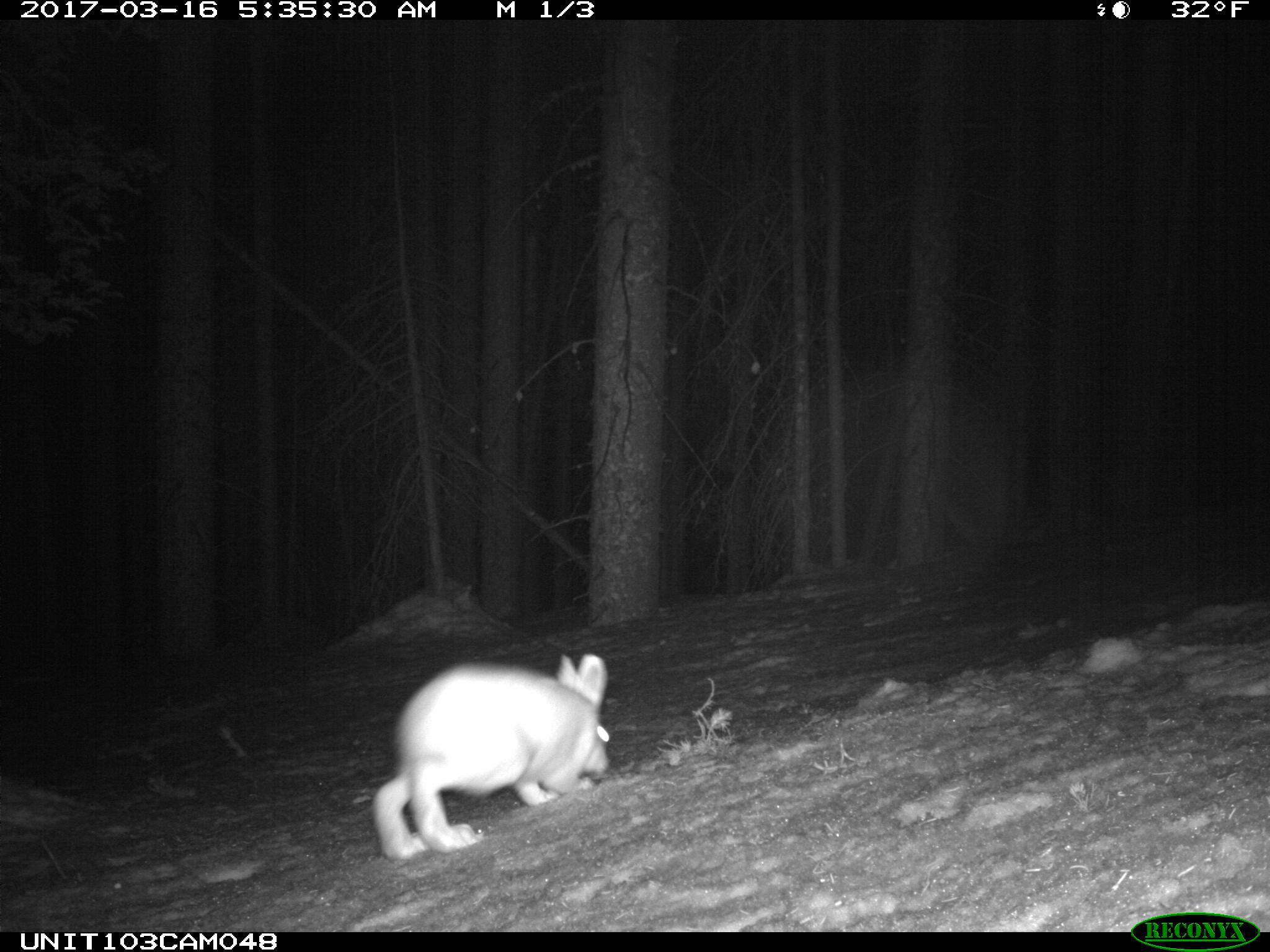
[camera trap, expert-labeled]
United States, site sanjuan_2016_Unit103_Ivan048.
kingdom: Animalia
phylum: Chordata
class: Mammalia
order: Lagomorpha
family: Leporidae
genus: Lepus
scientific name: Lepus americanus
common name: snowshoe hare